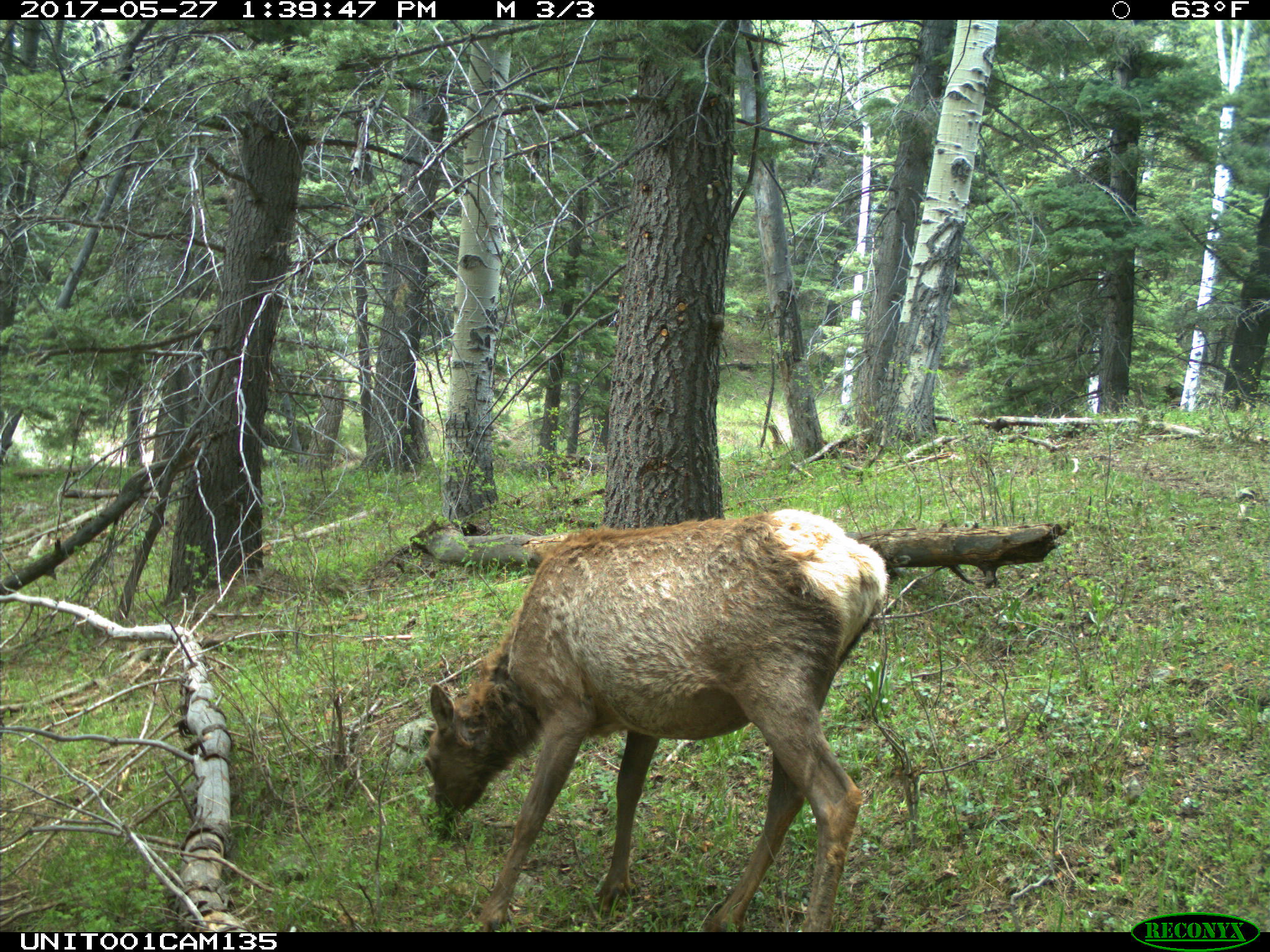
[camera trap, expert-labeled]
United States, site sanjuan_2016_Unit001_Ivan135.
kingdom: Animalia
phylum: Chordata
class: Mammalia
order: Artiodactyla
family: Cervidae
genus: Cervus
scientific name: Cervus elaphus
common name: red deer